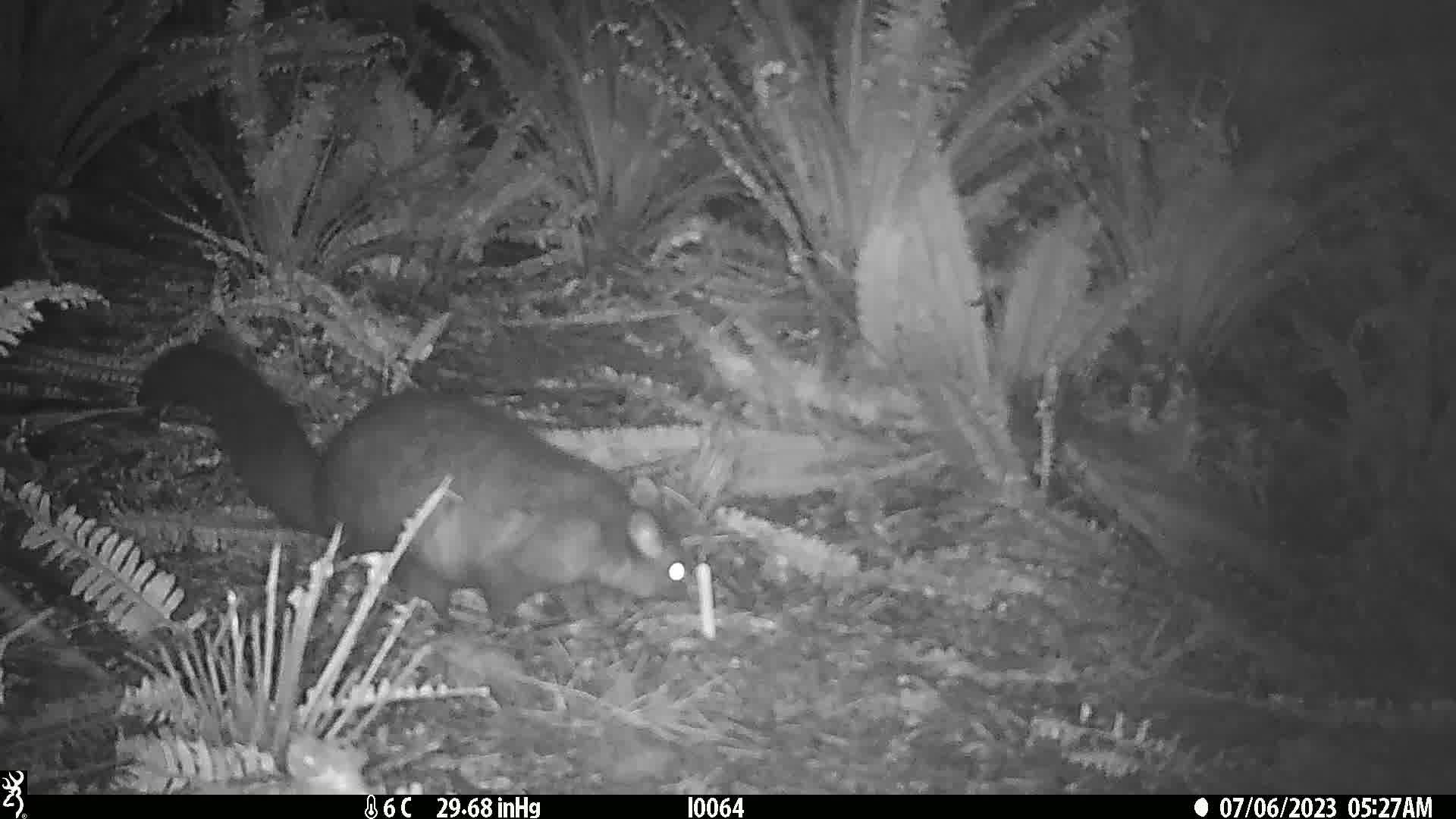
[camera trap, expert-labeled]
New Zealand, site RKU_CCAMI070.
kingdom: Animalia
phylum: Chordata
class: Mammalia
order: Diprotodontia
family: Phalangeridae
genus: Trichosurus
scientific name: Trichosurus vulpecula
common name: common brushtail possum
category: possum